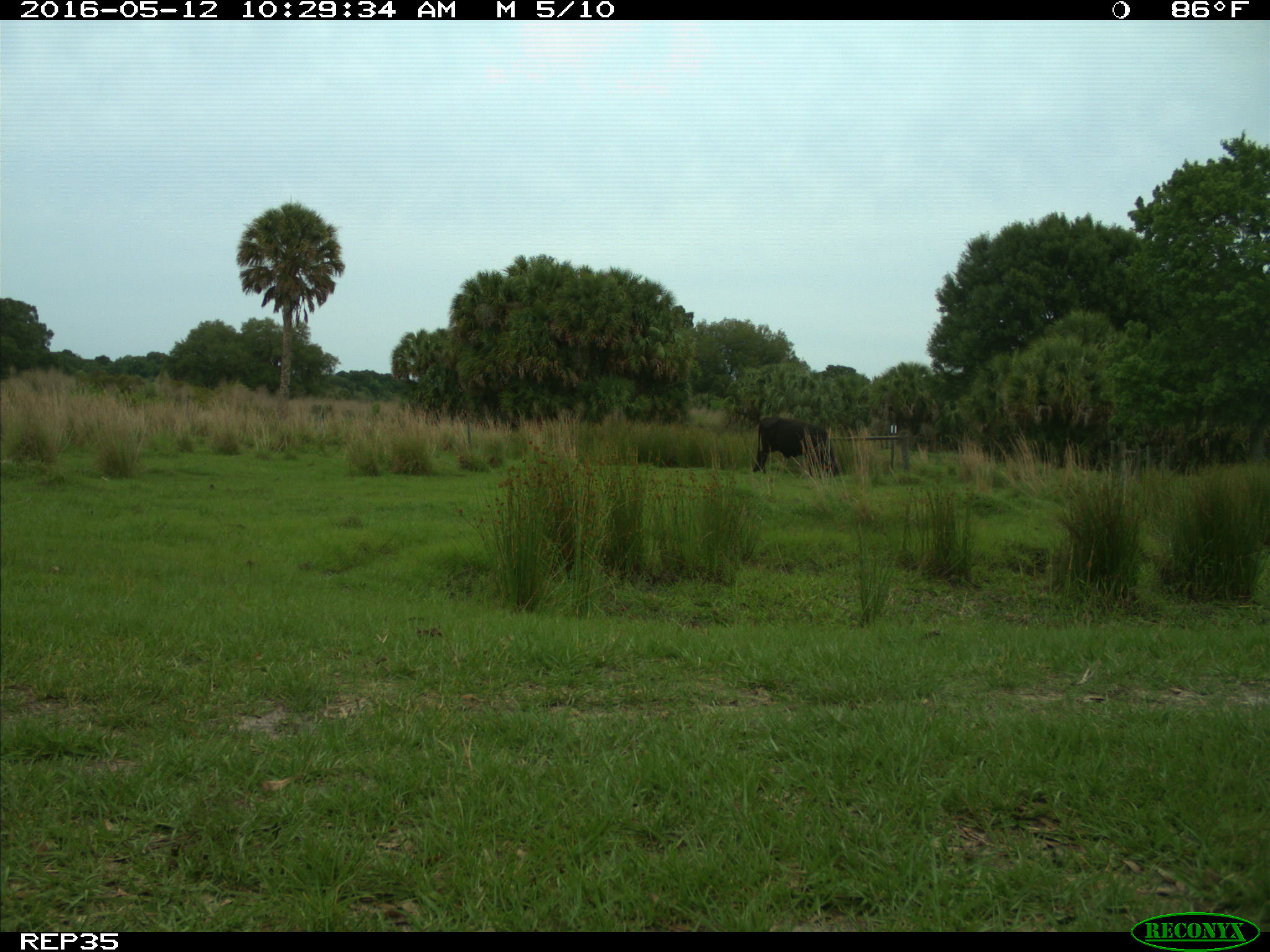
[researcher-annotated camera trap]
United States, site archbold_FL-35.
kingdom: Animalia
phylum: Chordata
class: Mammalia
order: Artiodactyla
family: Bovidae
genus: Bos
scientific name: Bos taurus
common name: domestic cow